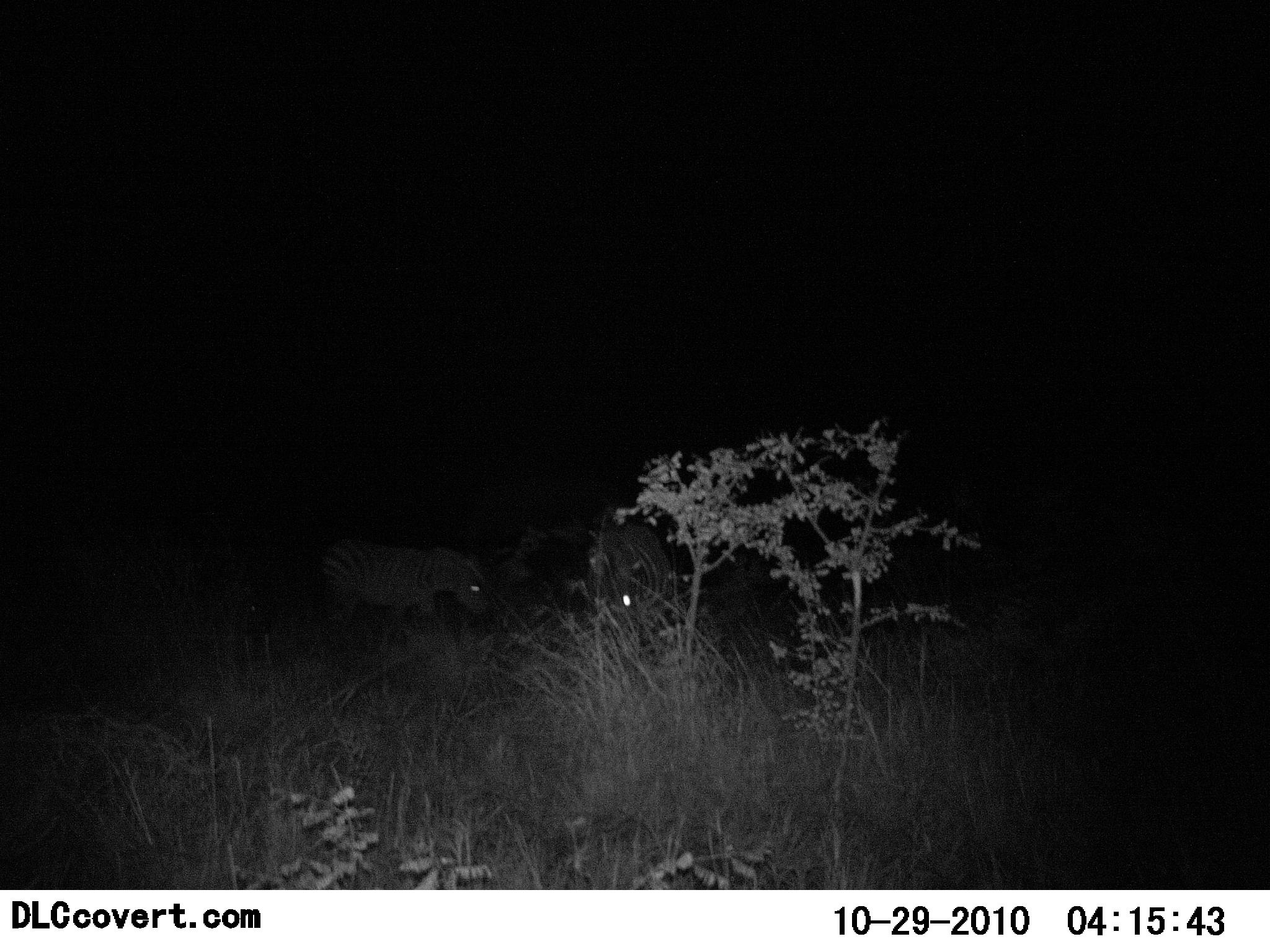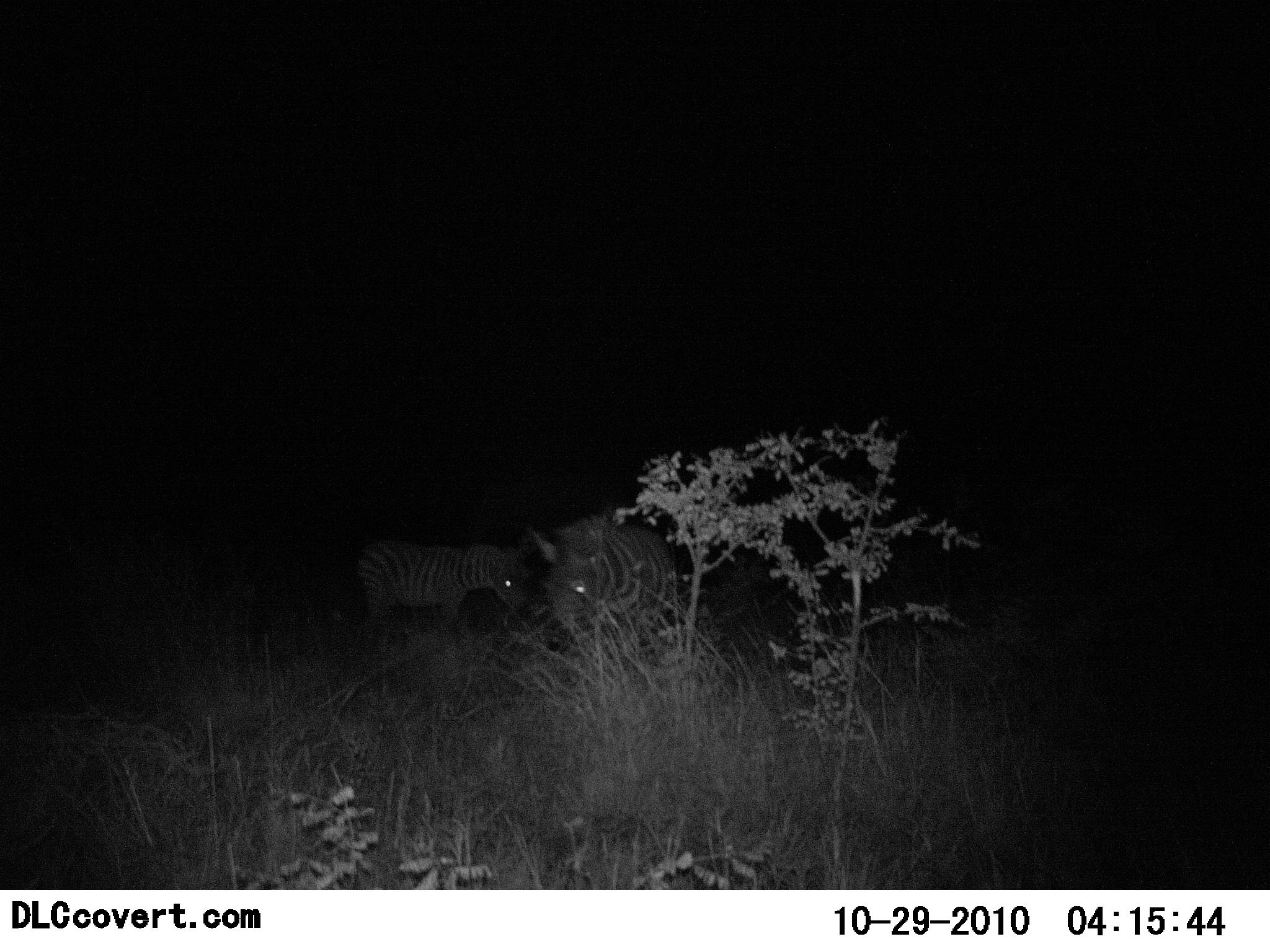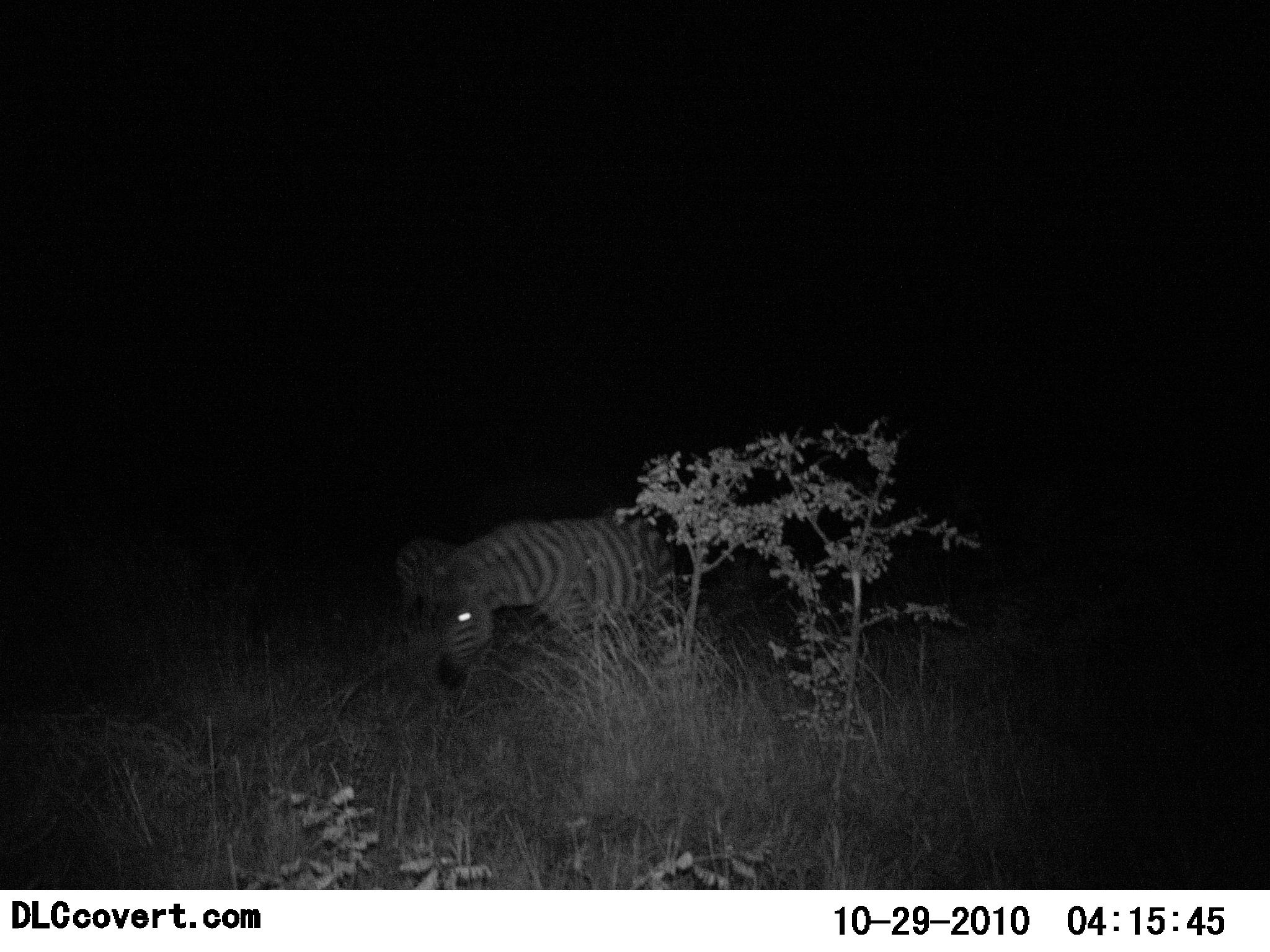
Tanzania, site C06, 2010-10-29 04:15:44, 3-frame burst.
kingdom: Animalia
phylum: Chordata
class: Mammalia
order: Perissodactyla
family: Equidae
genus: Equus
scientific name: Equus quagga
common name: plains zebra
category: zebra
Zebra (plains zebra) (Equus quagga), count 2. Behavior (volunteer vote fractions): standing 11%, resting 11%, moving 78%, interacting 0%. Young present (vote fraction): 6%. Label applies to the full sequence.